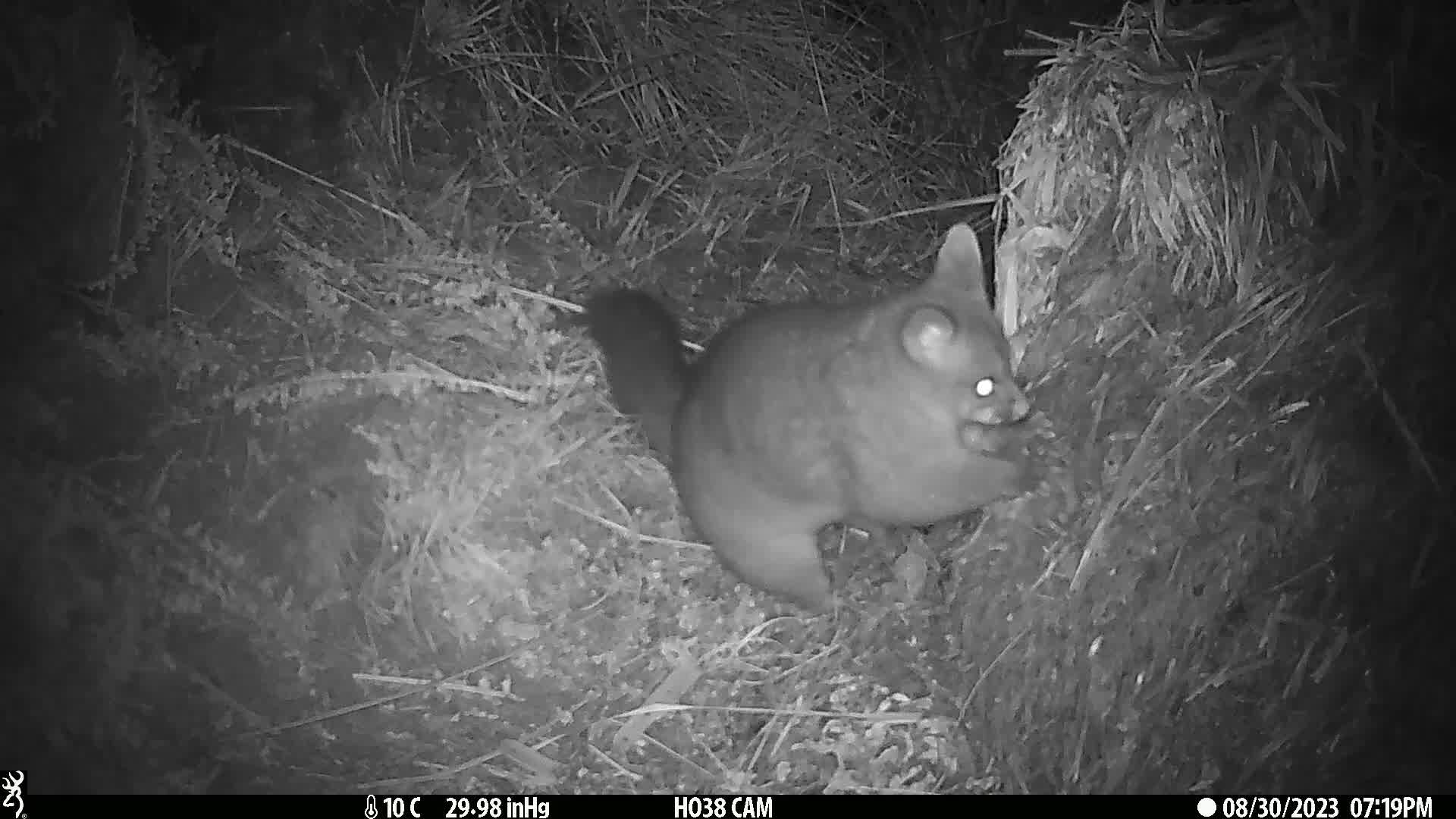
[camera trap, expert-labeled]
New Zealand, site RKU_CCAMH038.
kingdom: Animalia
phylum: Chordata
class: Mammalia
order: Diprotodontia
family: Phalangeridae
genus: Trichosurus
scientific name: Trichosurus vulpecula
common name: common brushtail possum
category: possum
Possum (common brushtail possum) (Trichosurus vulpecula).